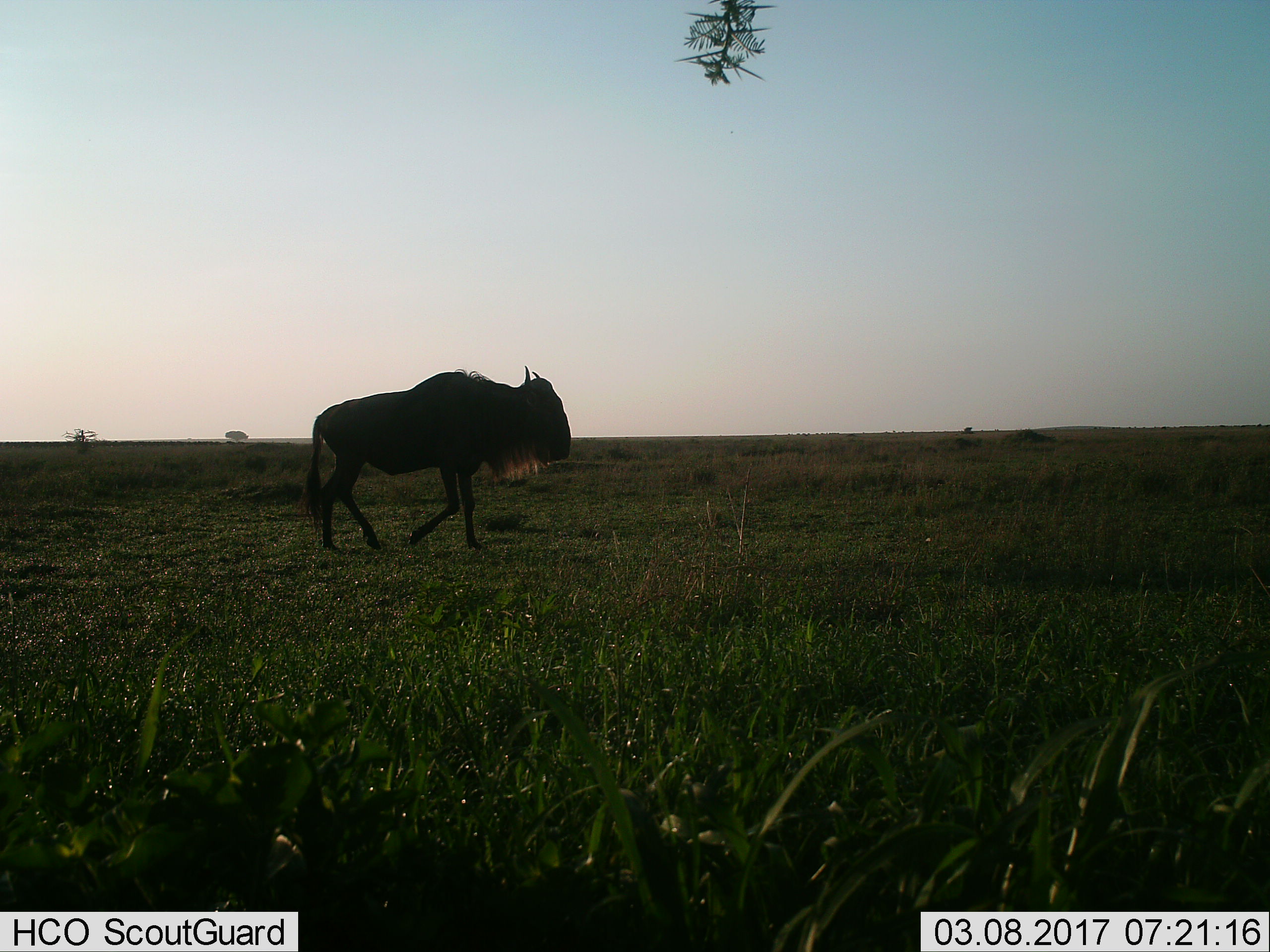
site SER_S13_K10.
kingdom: Animalia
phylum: Chordata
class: Mammalia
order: Artiodactyla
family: Bovidae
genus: Connochaetes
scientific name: Connochaetes taurinus taurinus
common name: blue wildebeest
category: wildebeestblue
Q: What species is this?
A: Wildebeestblue (blue wildebeest) (Connochaetes taurinus taurinus).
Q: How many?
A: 1.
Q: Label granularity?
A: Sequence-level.